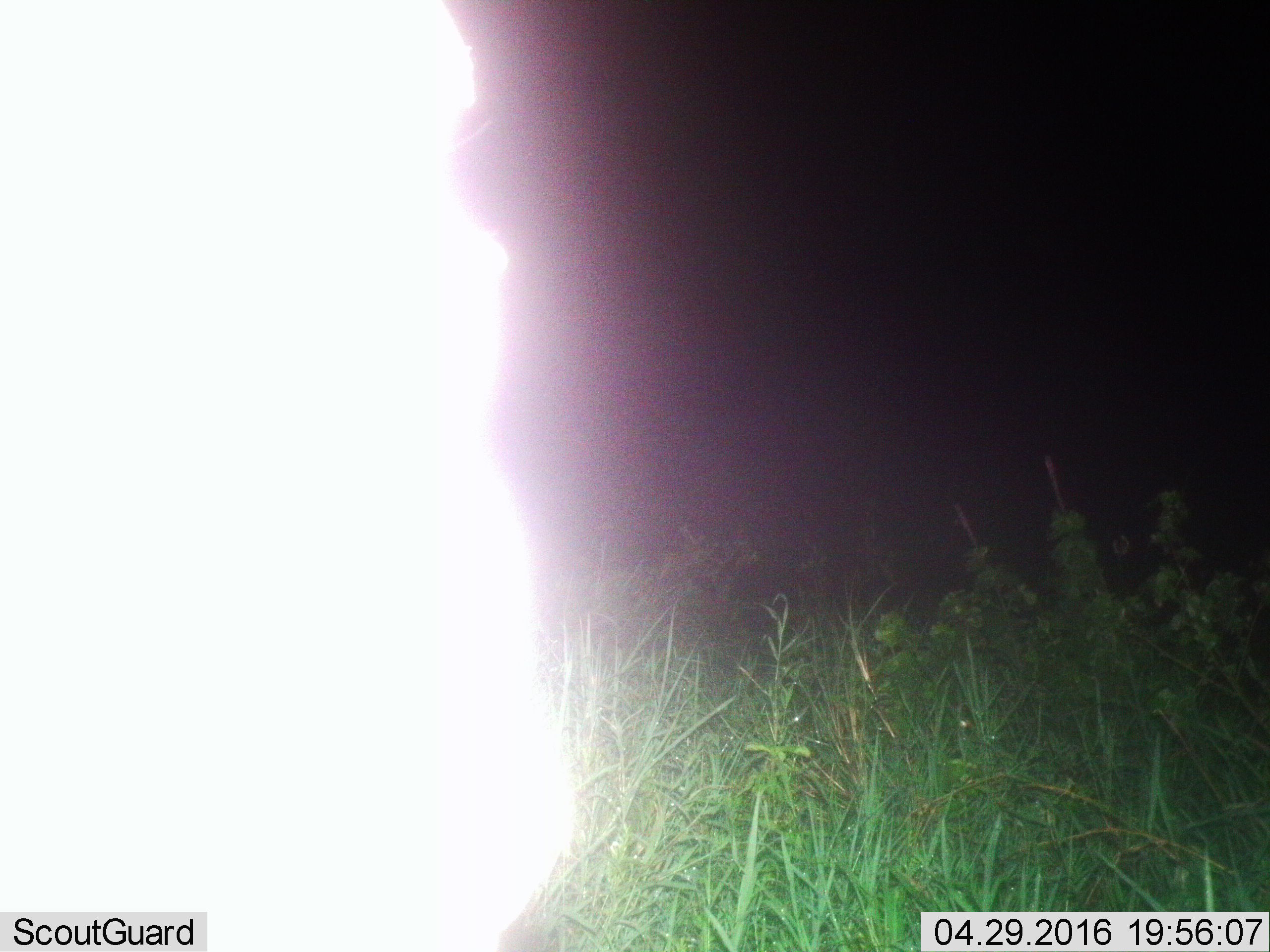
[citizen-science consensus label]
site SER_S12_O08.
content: unidentified animal